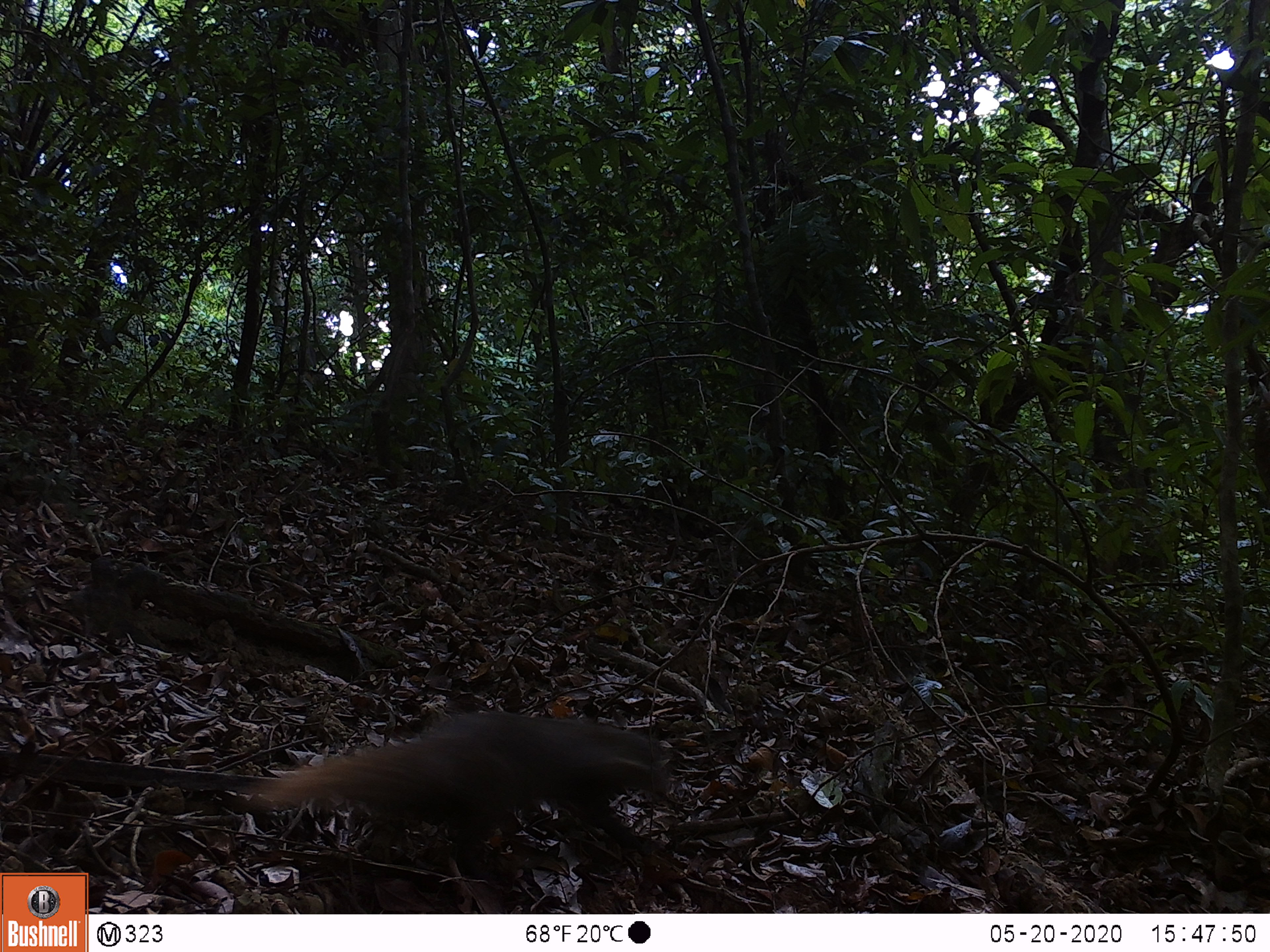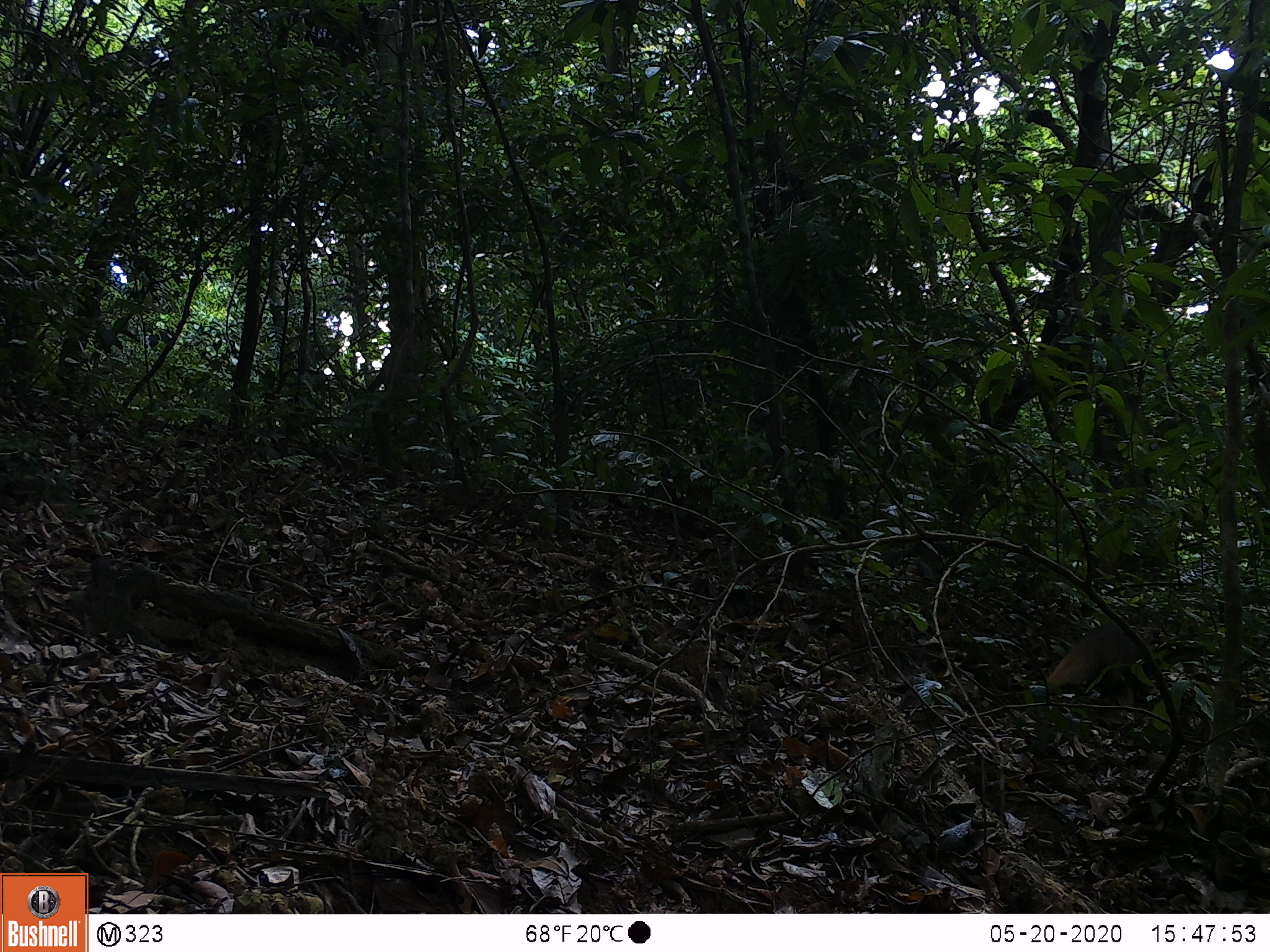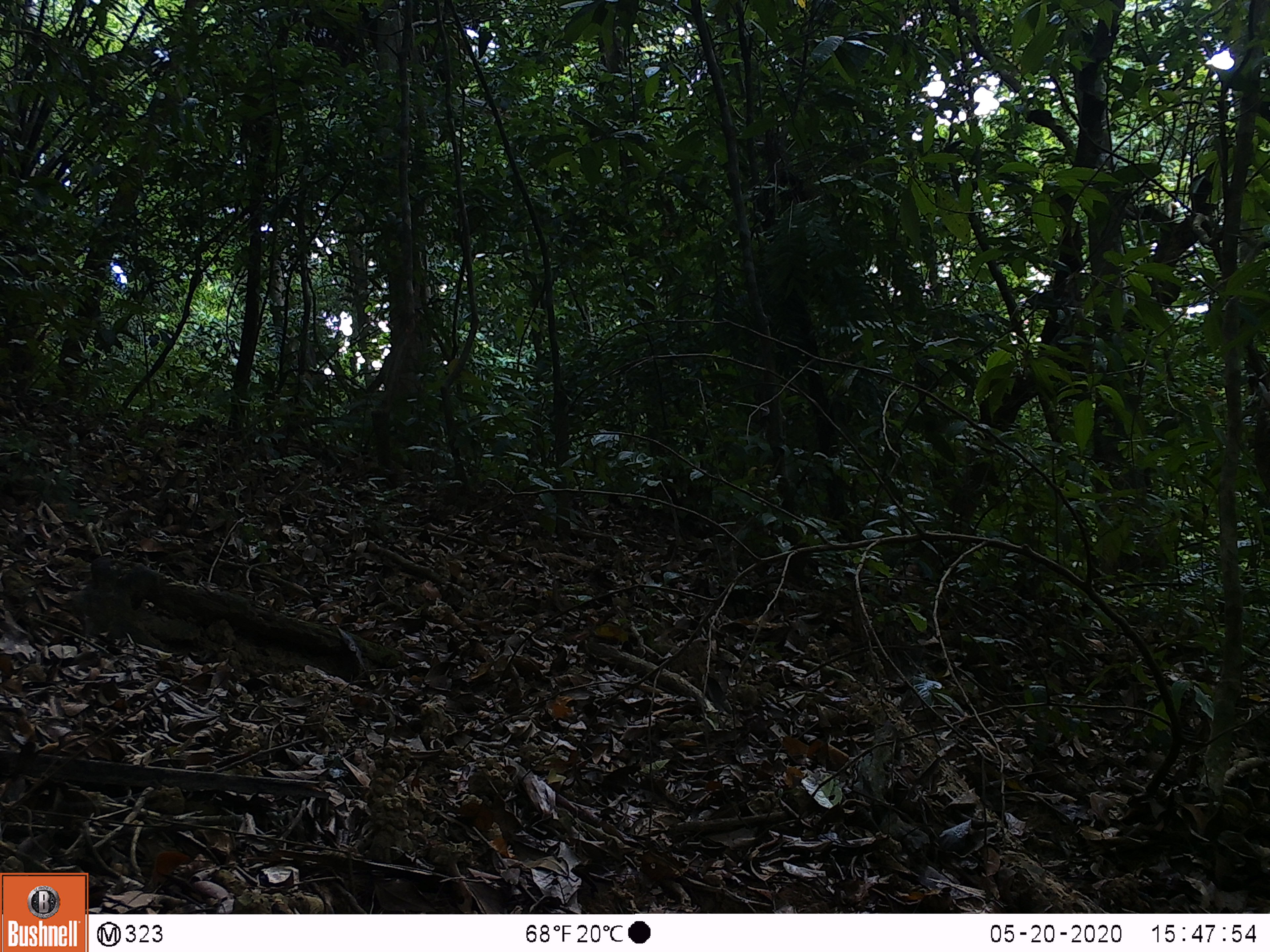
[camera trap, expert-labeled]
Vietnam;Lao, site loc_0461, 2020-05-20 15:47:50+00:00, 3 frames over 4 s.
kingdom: Animalia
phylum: Chordata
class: Mammalia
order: Carnivora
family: Herpestidae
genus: Urva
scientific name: Urva urva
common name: crab-eating mongoose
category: crab eating mongoose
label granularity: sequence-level